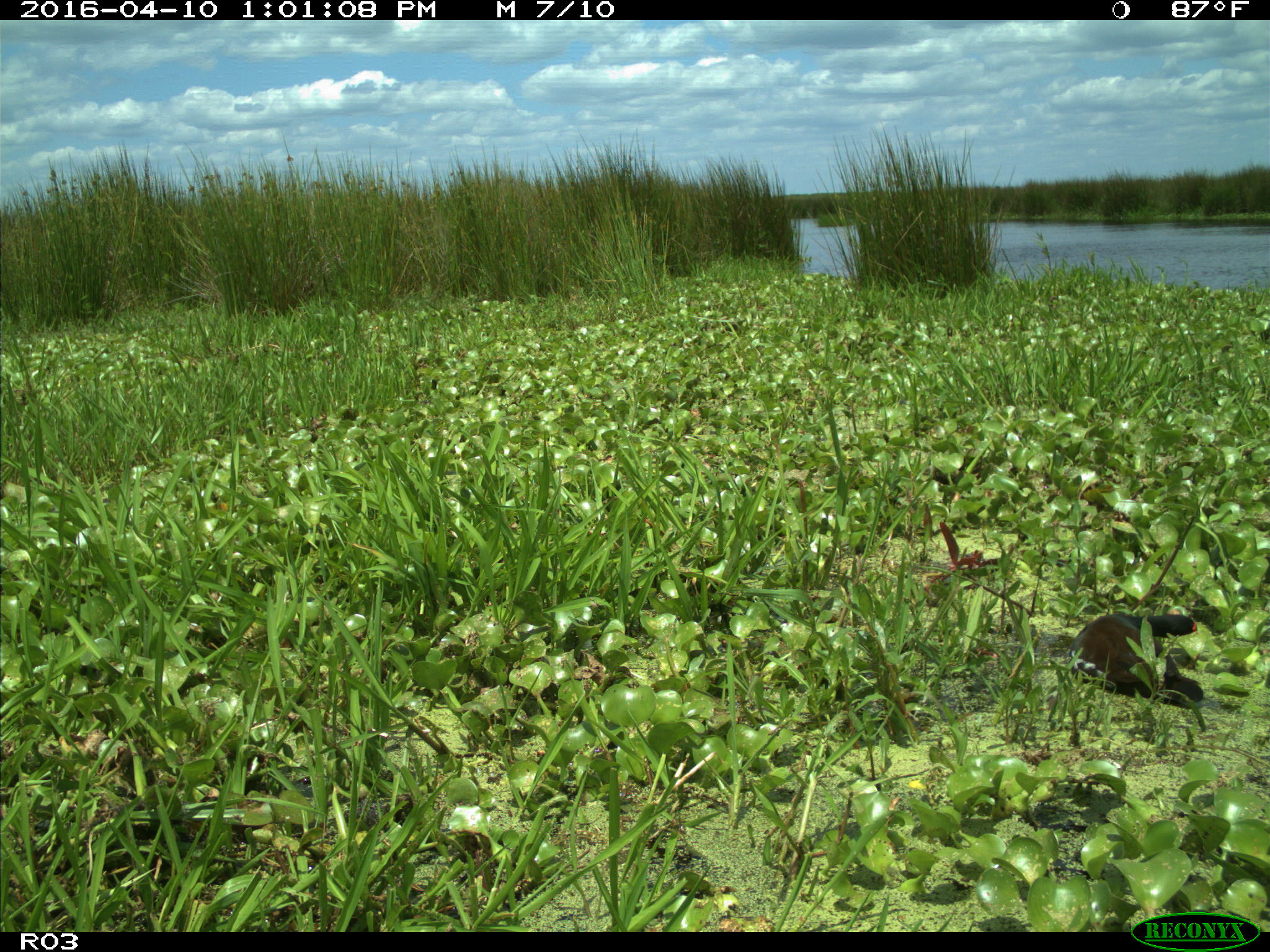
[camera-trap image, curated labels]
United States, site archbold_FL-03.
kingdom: Animalia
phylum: Chordata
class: Aves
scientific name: Aves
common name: birds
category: unidentified bird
Unidentified bird (birds) (Aves).